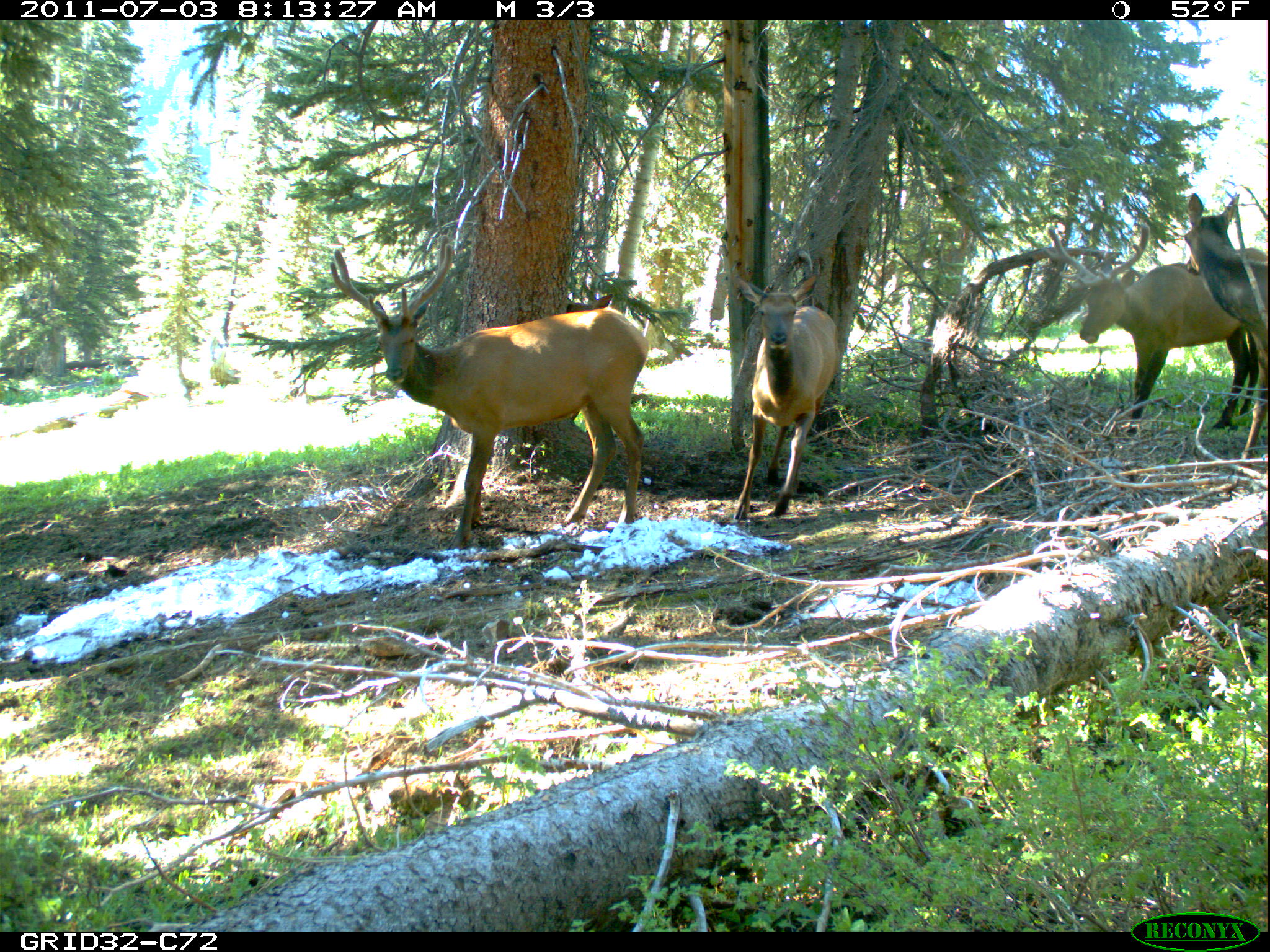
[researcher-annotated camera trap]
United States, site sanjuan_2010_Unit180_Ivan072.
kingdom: Animalia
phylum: Chordata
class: Mammalia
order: Artiodactyla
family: Cervidae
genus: Cervus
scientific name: Cervus elaphus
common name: red deer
Cervus elaphus (red deer).